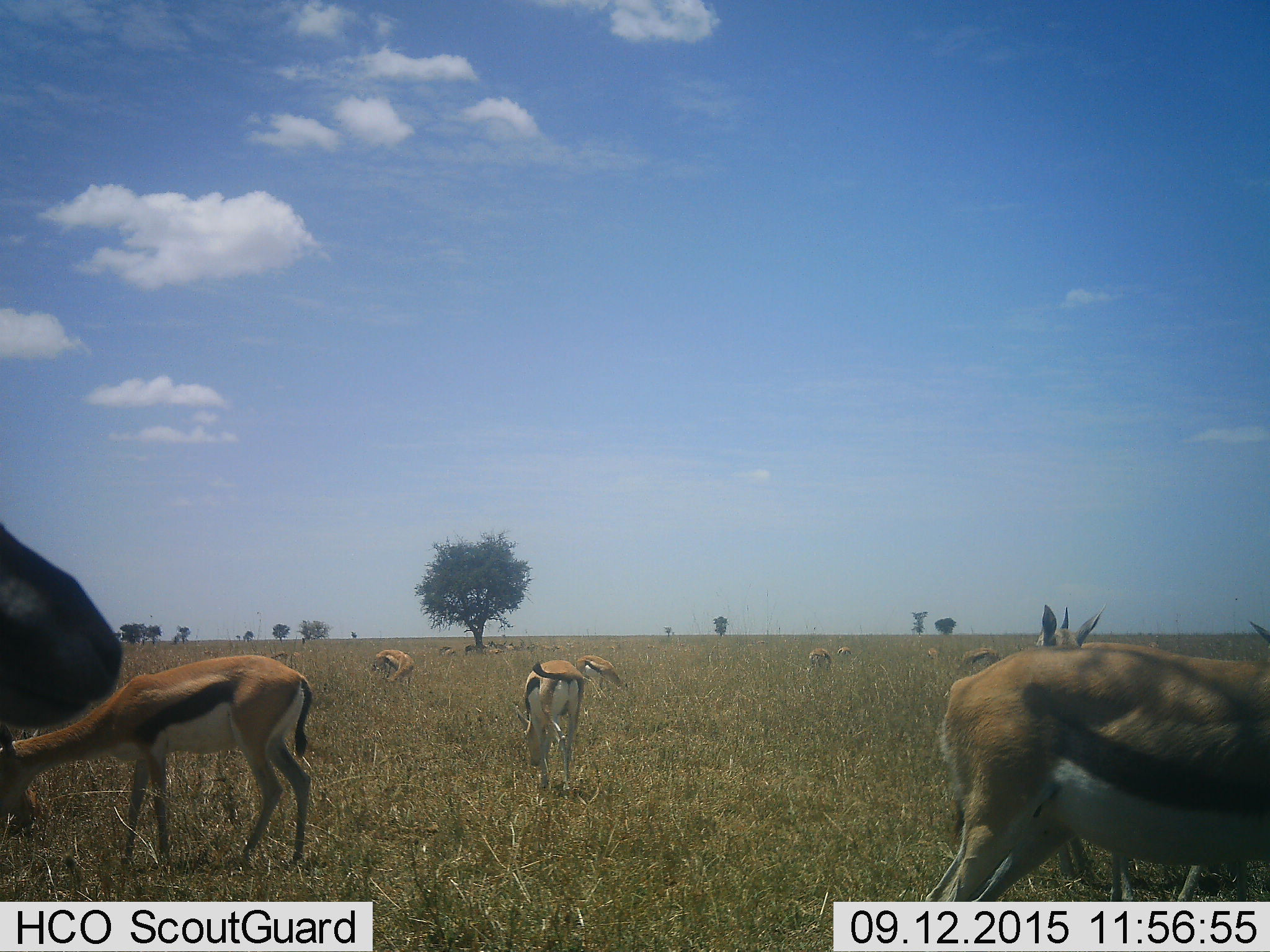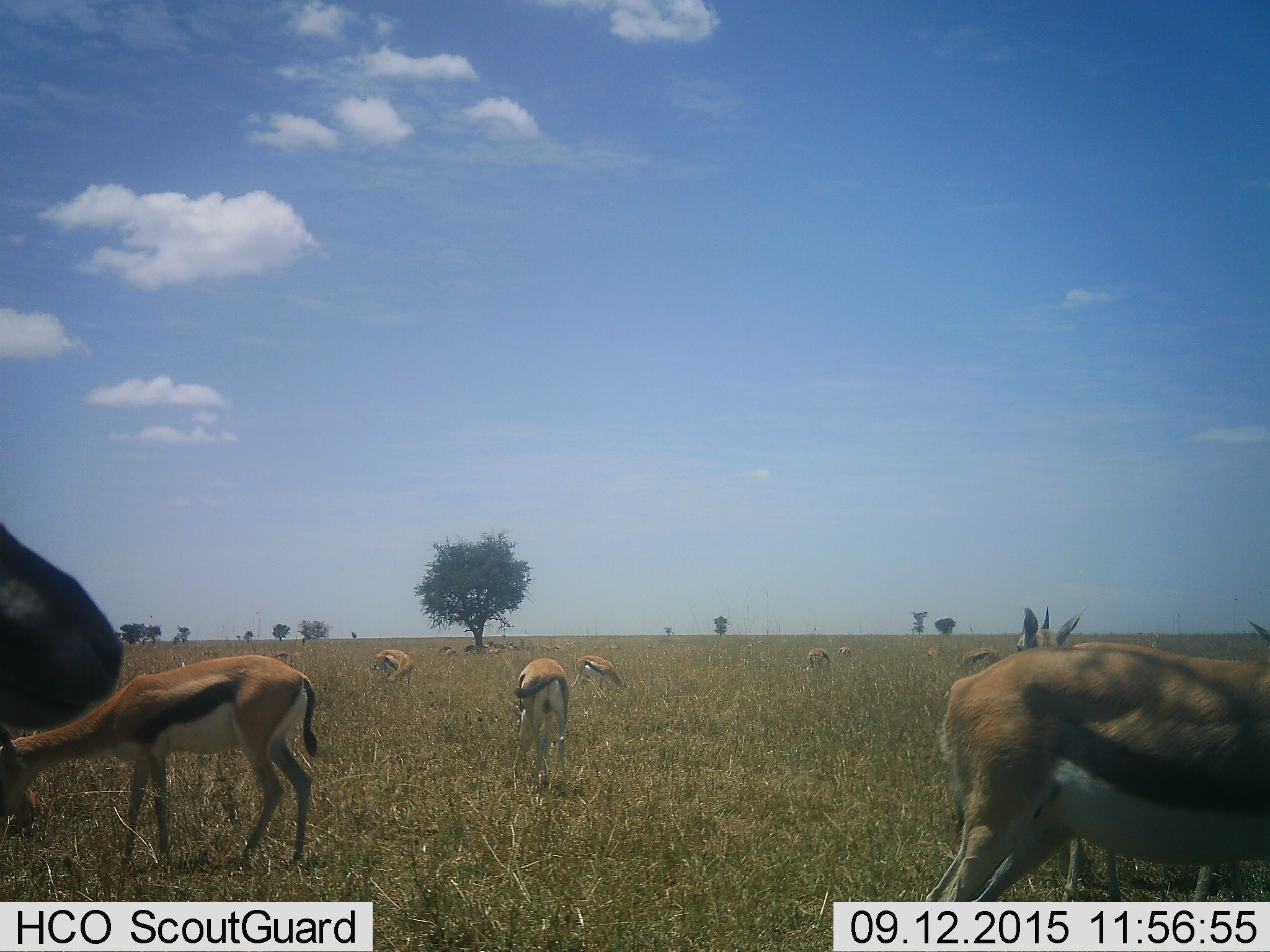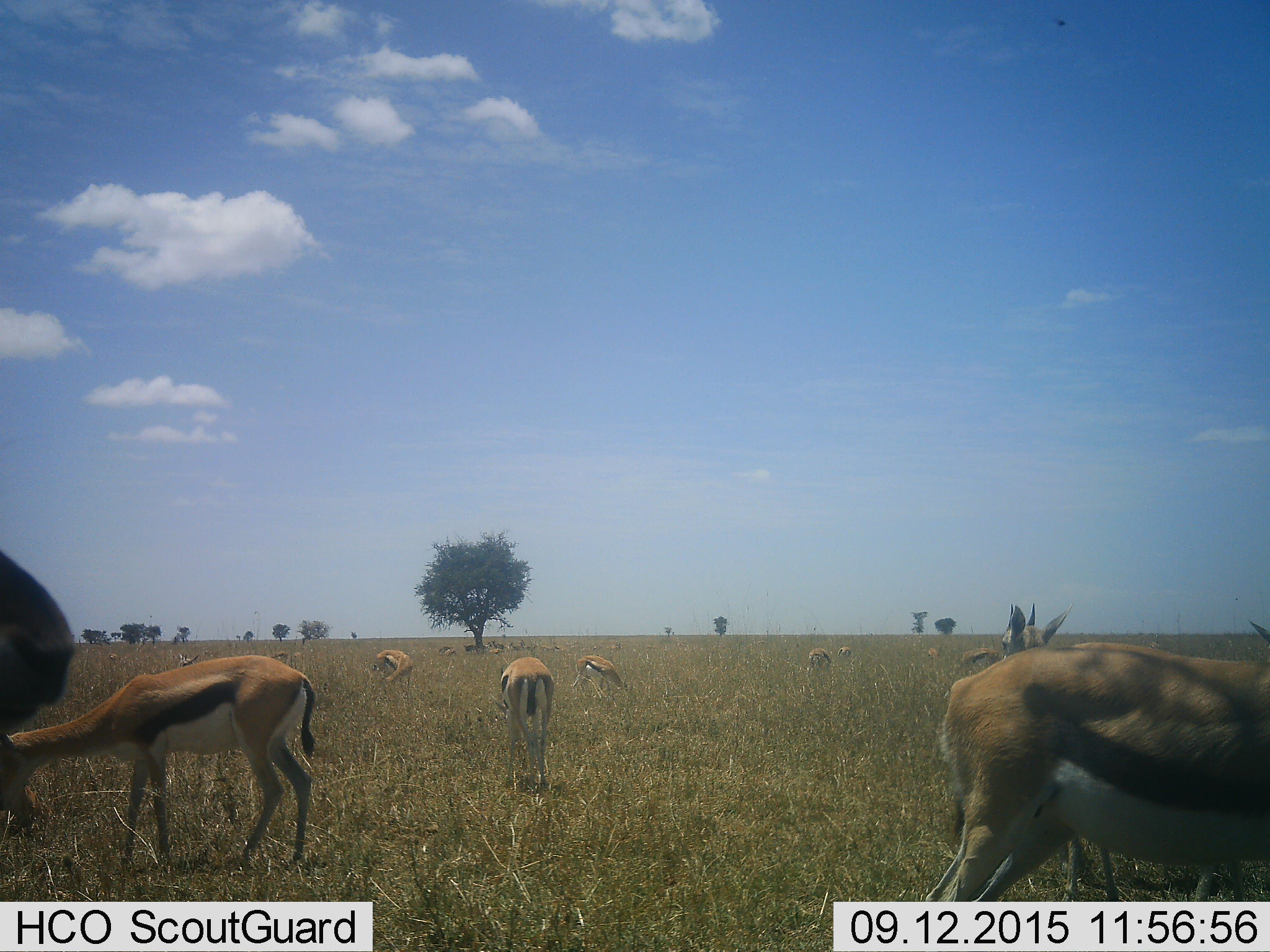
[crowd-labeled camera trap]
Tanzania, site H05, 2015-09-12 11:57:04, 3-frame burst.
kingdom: Animalia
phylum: Chordata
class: Mammalia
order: Artiodactyla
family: Bovidae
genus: Eudorcas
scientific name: Eudorcas thomsonii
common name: thomson's gazelle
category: gazellethomsons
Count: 11-50.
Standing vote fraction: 60%.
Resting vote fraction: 40%.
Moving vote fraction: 20%.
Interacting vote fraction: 0%.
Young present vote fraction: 0%.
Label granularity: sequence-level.